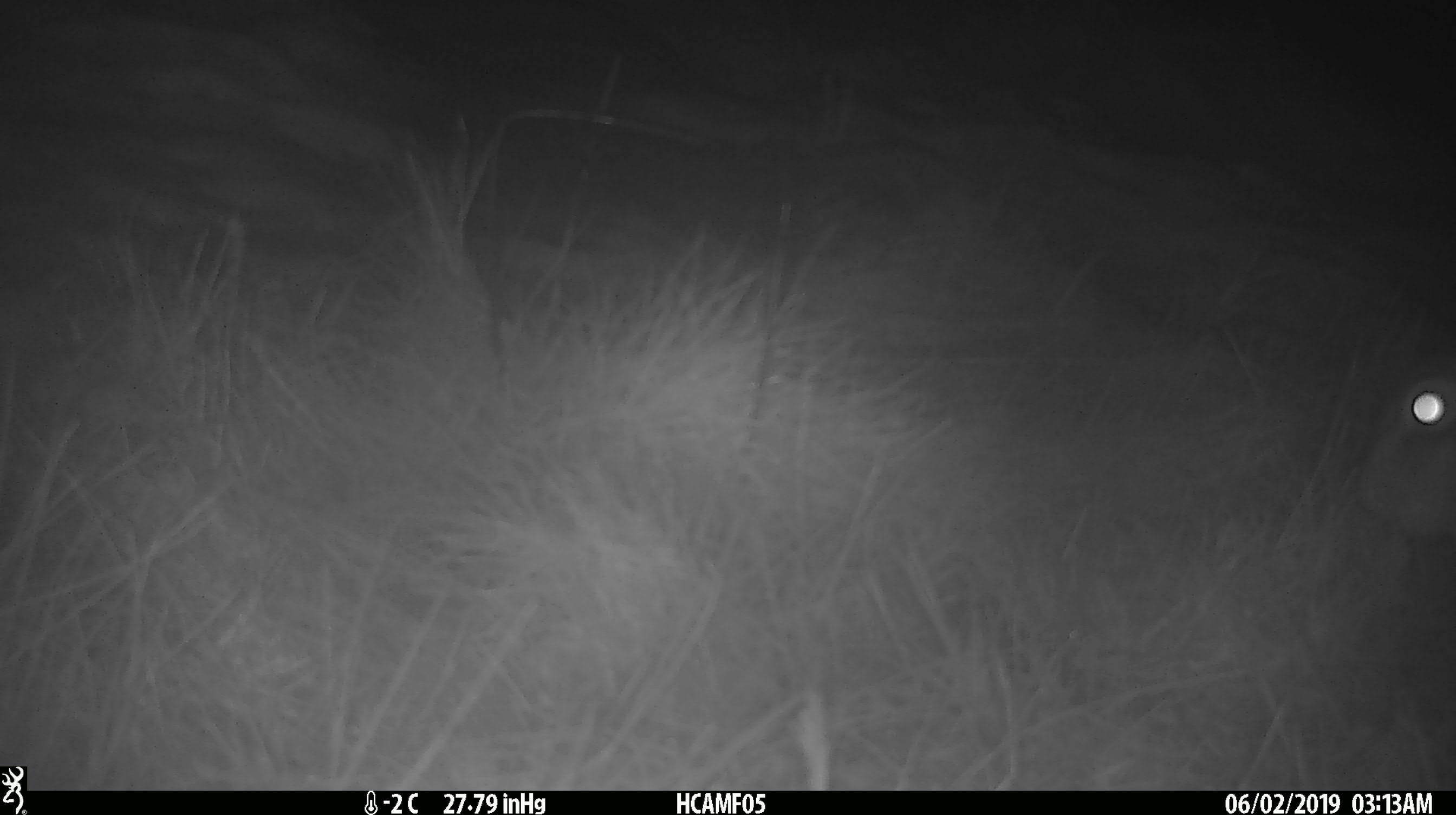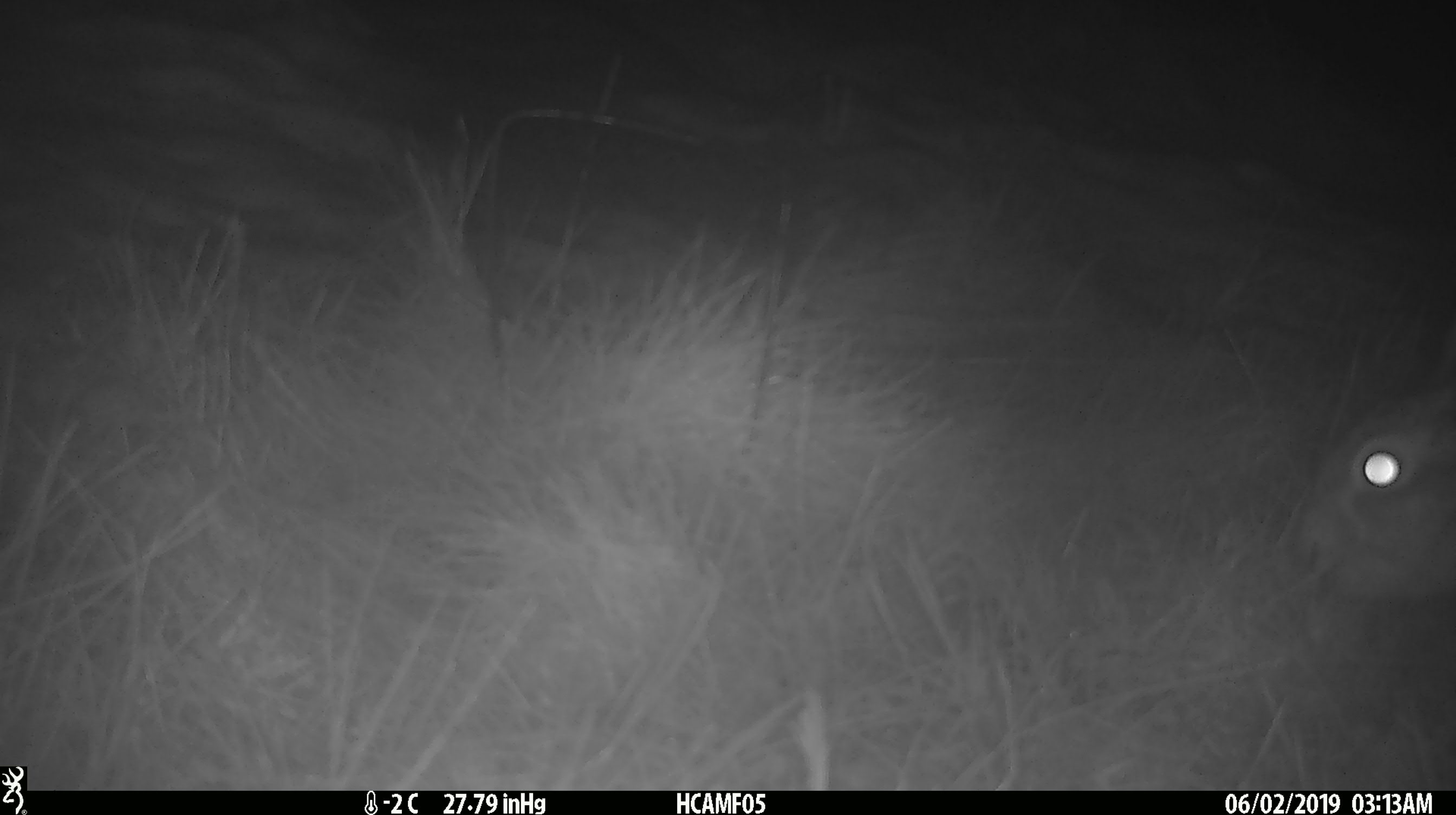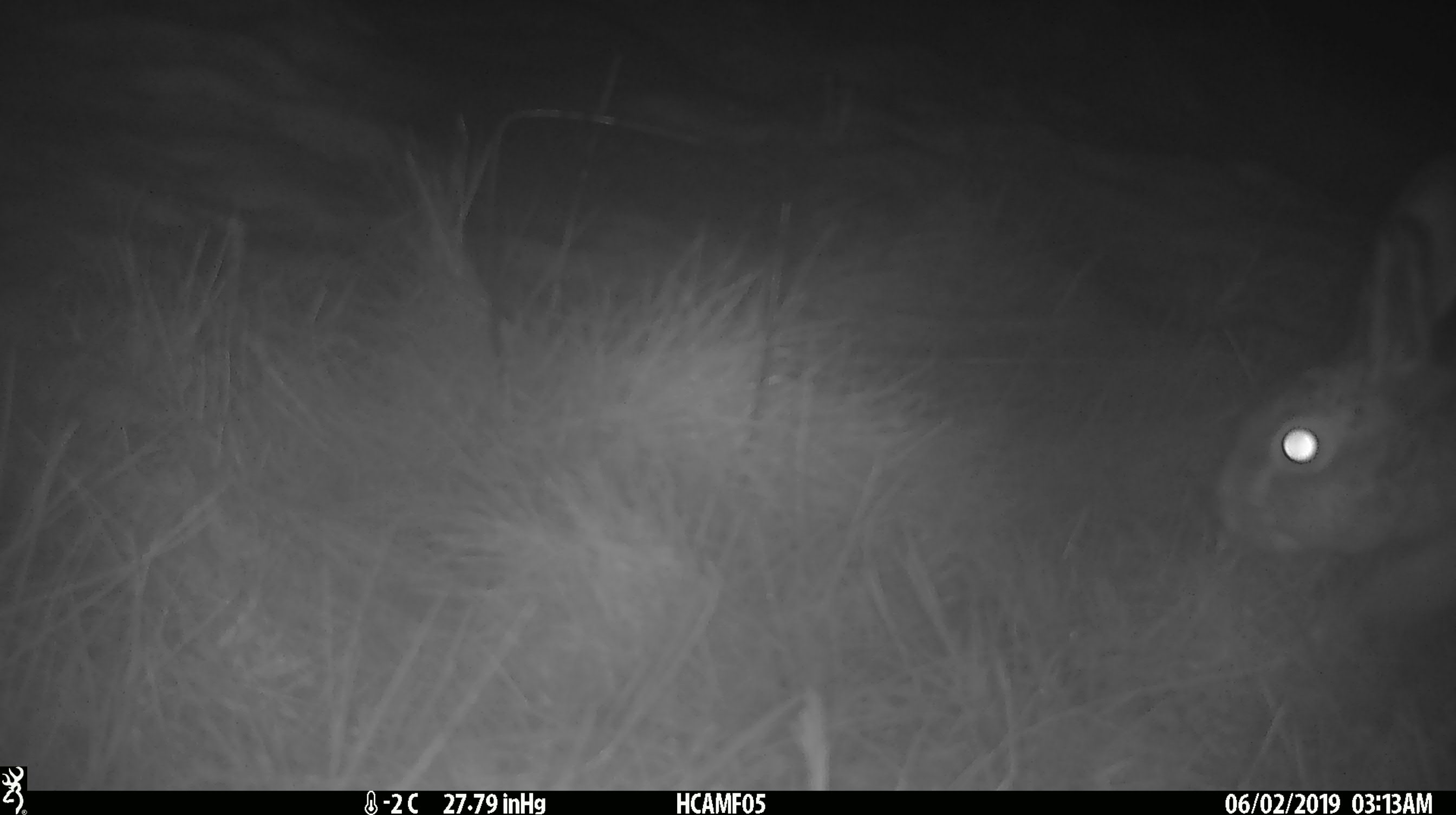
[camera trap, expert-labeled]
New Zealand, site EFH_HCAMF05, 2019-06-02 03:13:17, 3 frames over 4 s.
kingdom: Animalia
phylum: Chordata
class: Mammalia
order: Lagomorpha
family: Leporidae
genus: Lepus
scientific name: Lepus europaeus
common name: brown hare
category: hare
Hare (brown hare) (Lepus europaeus).